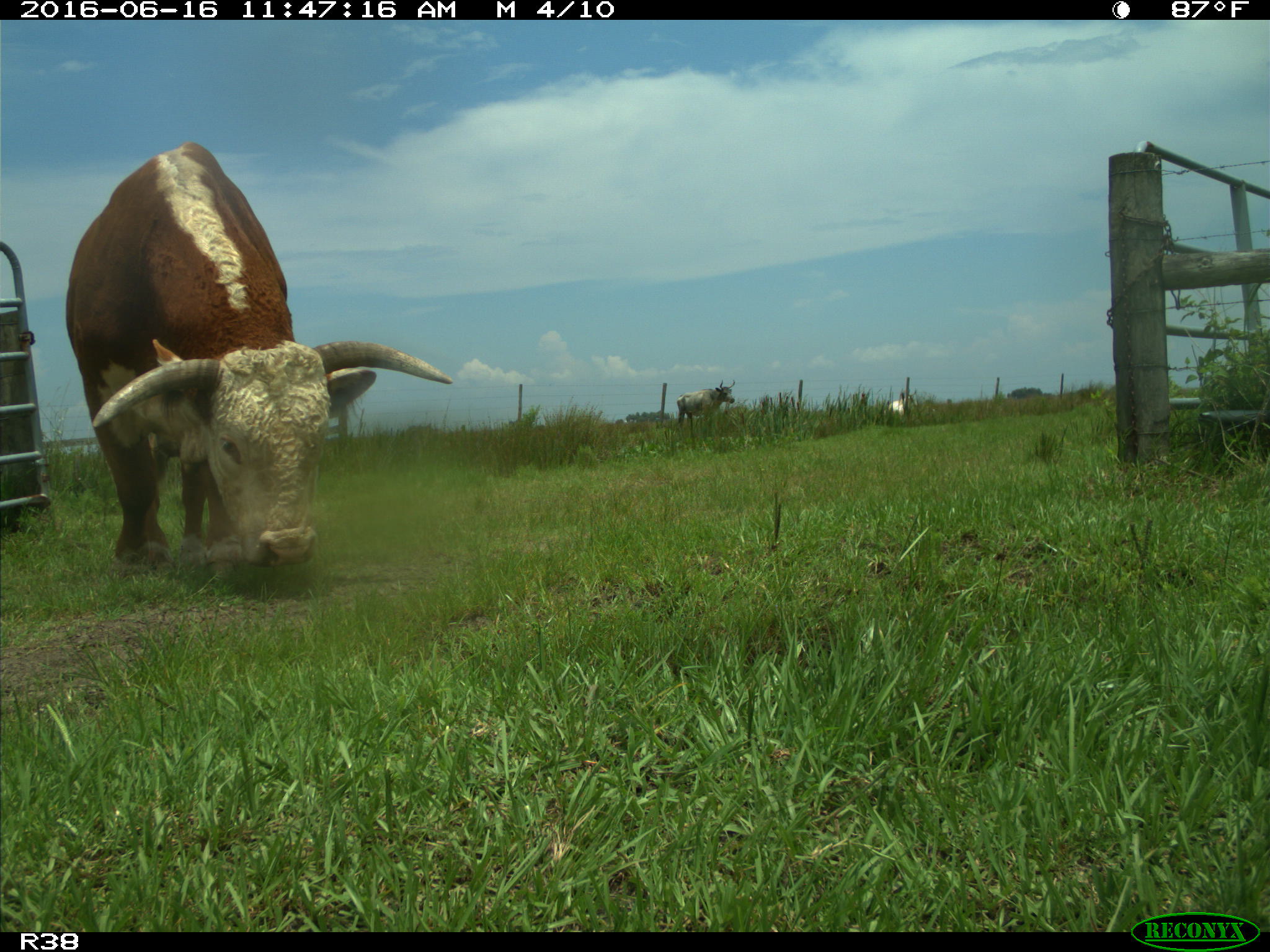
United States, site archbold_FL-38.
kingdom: Animalia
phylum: Chordata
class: Mammalia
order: Artiodactyla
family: Bovidae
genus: Bos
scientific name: Bos taurus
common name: domestic cow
Bos taurus (domestic cow).